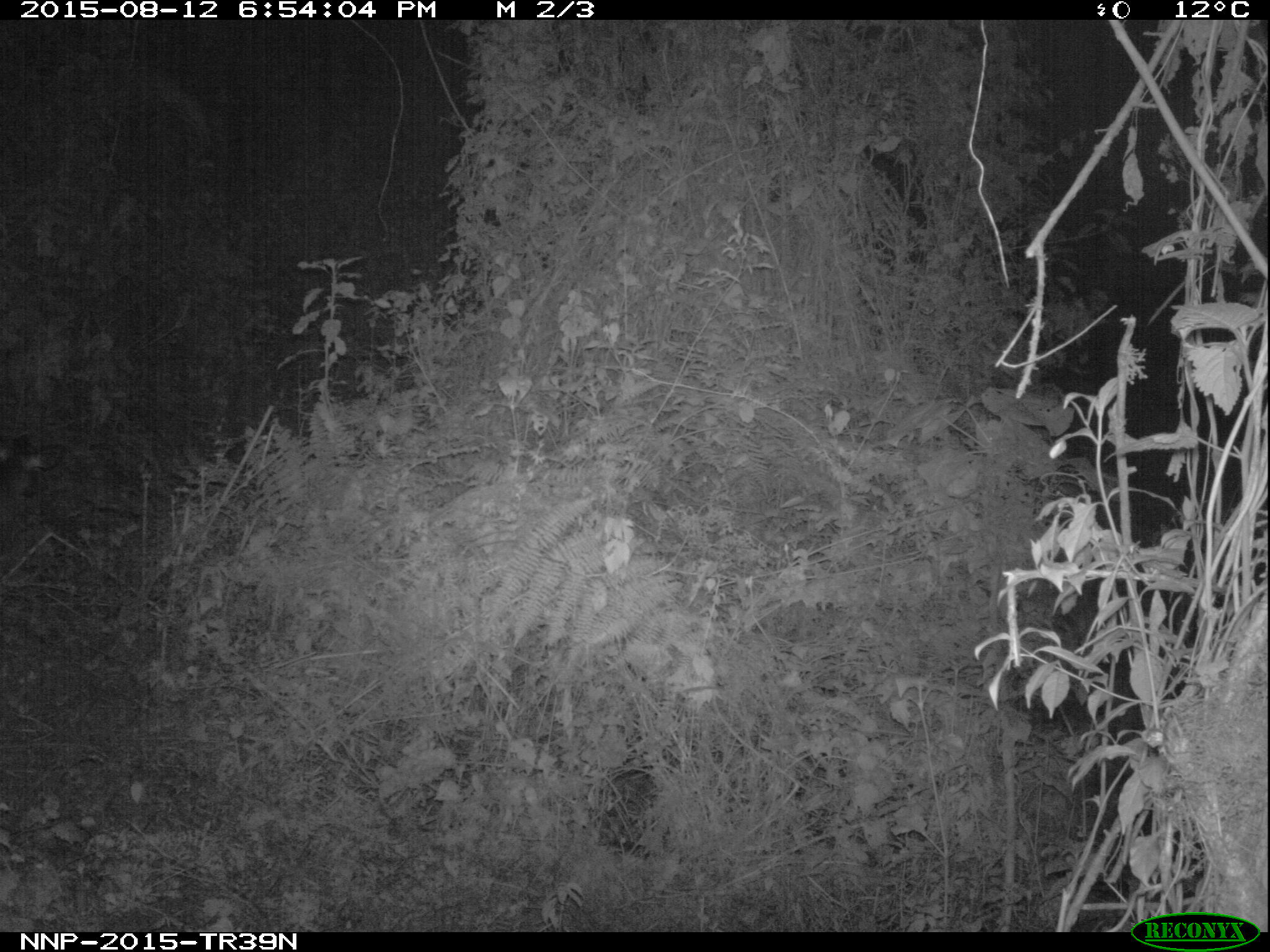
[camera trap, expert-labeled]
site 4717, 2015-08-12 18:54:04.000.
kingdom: Animalia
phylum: Chordata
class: Mammalia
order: Artiodactyla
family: Bovidae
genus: Cephalophus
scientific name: Cephalophus nigrifrons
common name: black-fronted duiker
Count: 1.